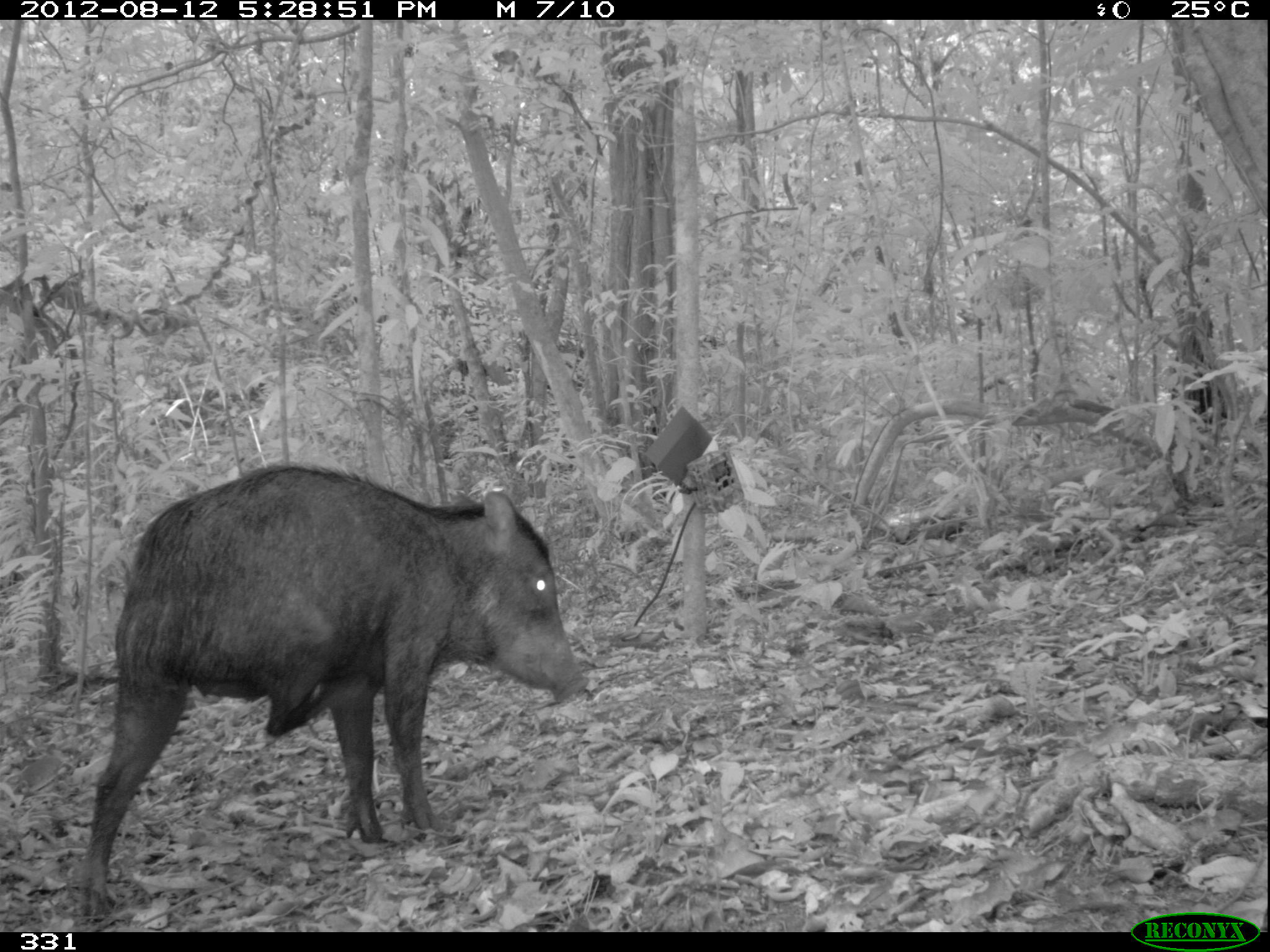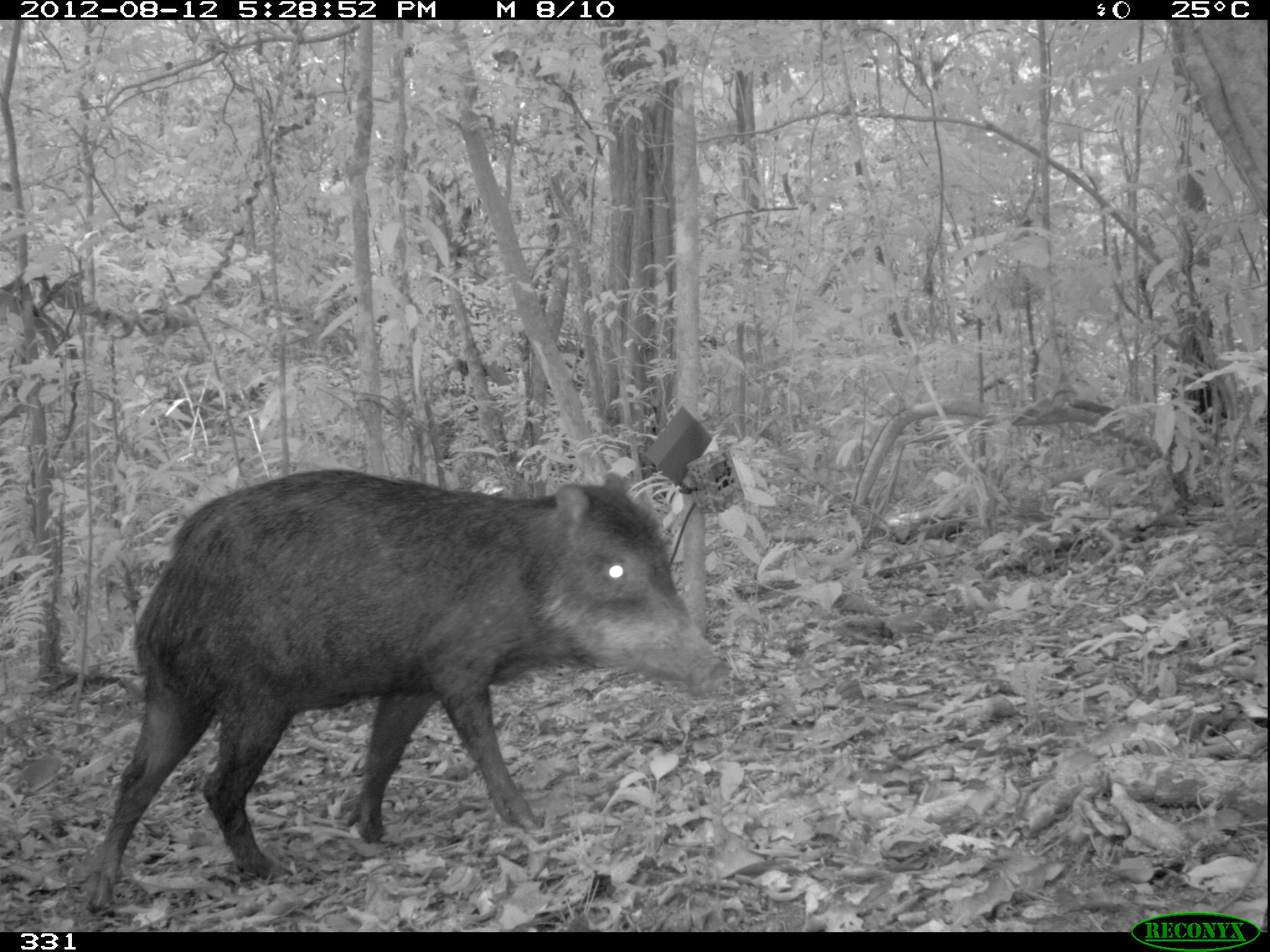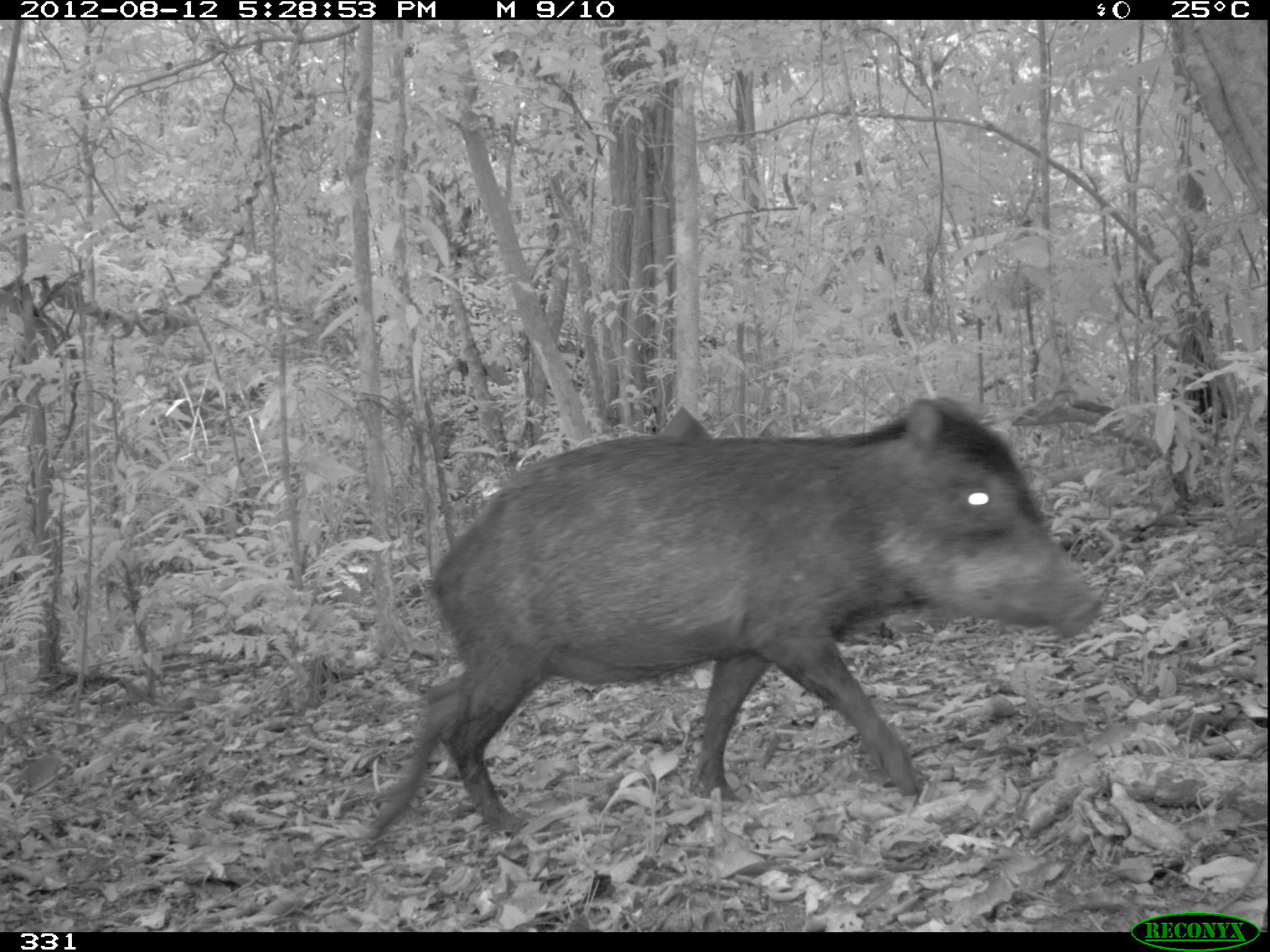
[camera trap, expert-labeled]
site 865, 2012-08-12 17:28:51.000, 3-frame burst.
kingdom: Animalia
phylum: Chordata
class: Mammalia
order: Artiodactyla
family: Tayassuidae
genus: Tayassu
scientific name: Tayassu pecari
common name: white-lipped peccary